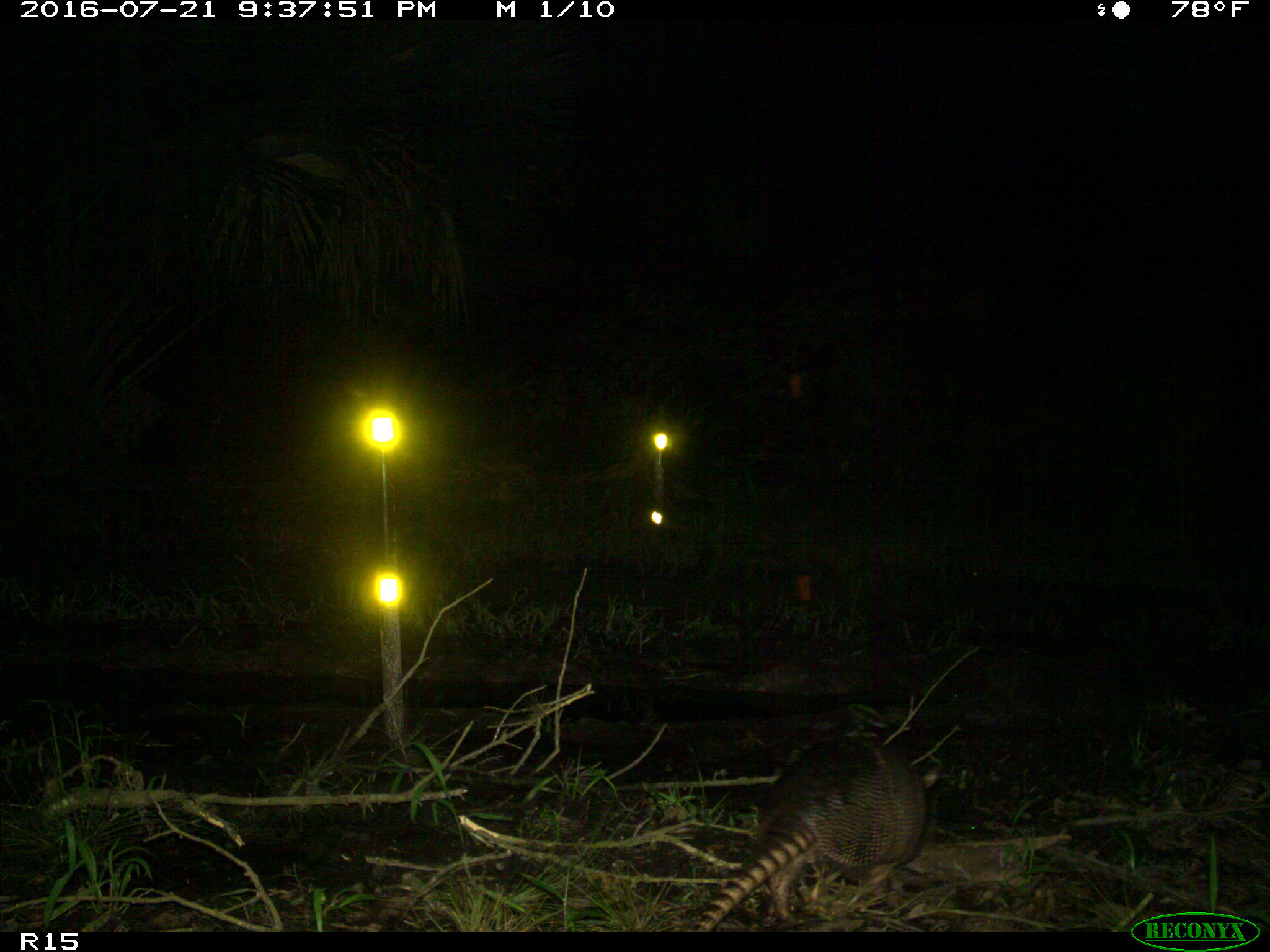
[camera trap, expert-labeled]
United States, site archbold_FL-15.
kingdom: Animalia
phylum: Chordata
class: Mammalia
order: Cingulata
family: Dasypodidae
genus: Dasypus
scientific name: Dasypus novemcinctus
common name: nine-banded armadillo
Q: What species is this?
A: Dasypus novemcinctus (nine-banded armadillo).